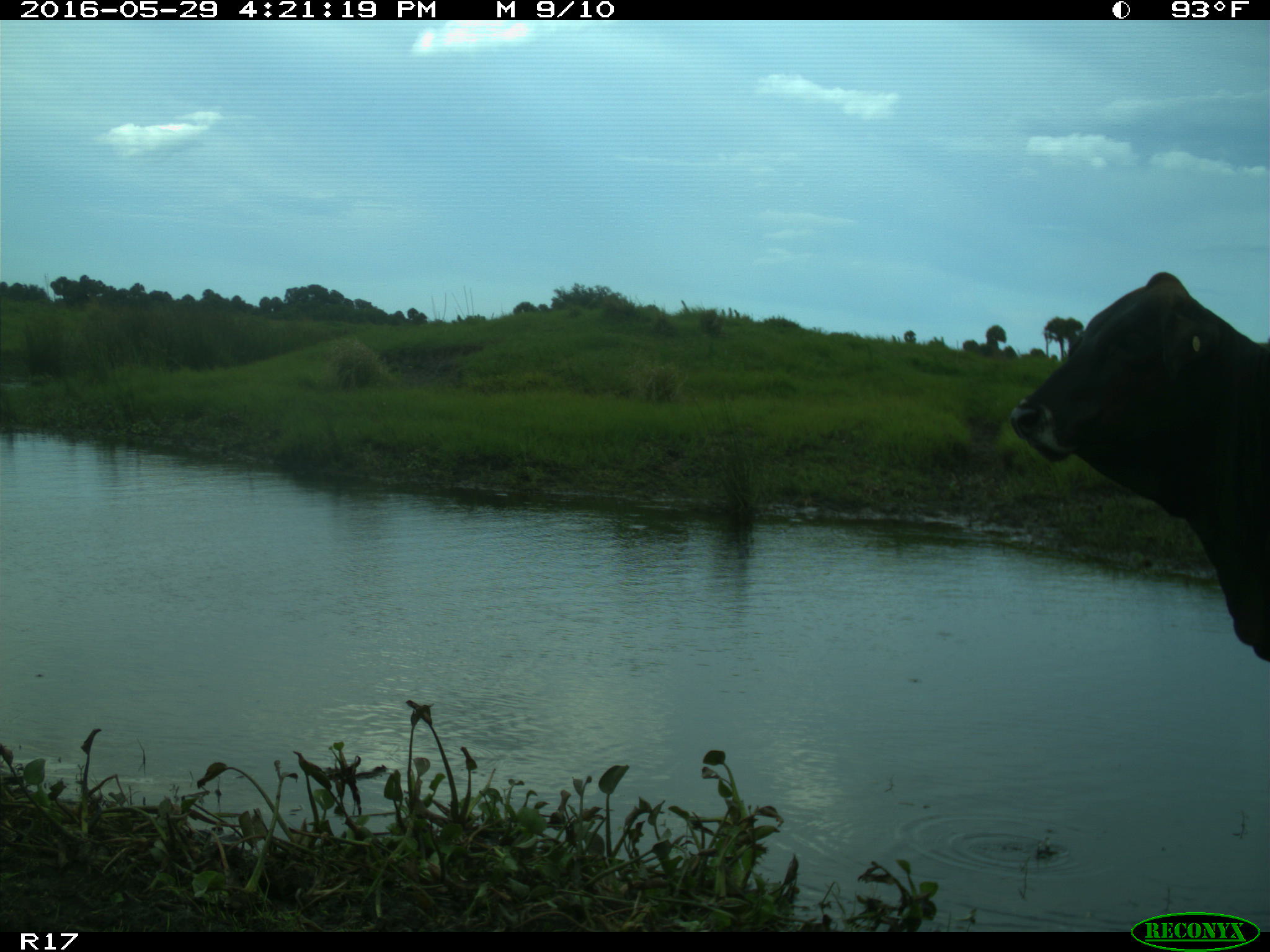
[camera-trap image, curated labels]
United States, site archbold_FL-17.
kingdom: Animalia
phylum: Chordata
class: Mammalia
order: Artiodactyla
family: Bovidae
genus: Bos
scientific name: Bos taurus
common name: domestic cow